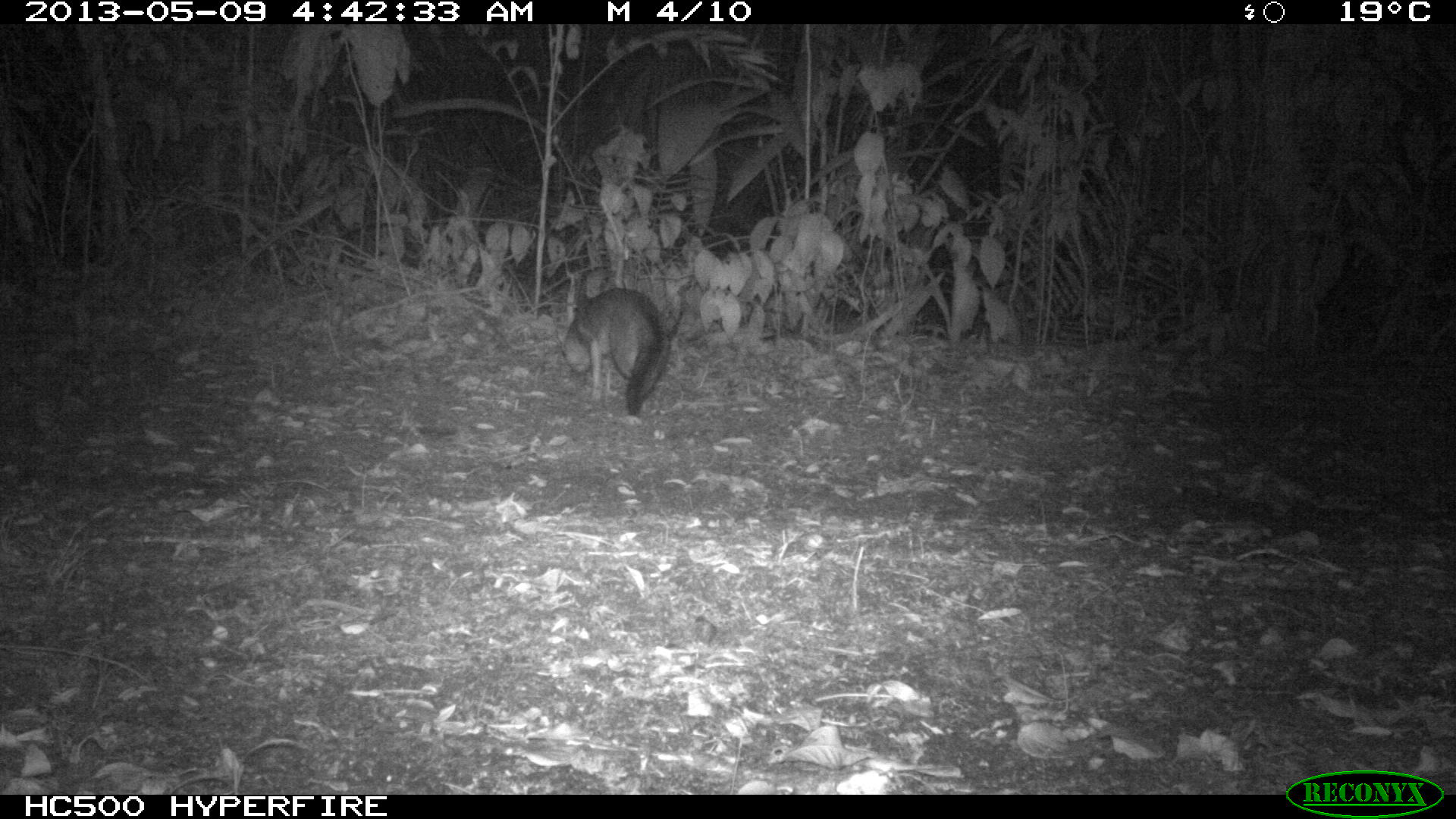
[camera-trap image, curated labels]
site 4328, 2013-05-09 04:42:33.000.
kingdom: Animalia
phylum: Chordata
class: Mammalia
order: Carnivora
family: Canidae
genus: Urocyon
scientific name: Urocyon cinereoargenteus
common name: gray fox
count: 1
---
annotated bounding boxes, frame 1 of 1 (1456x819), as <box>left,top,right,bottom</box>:
urocyon cinereoargenteus: <box>559,285,675,417</box>